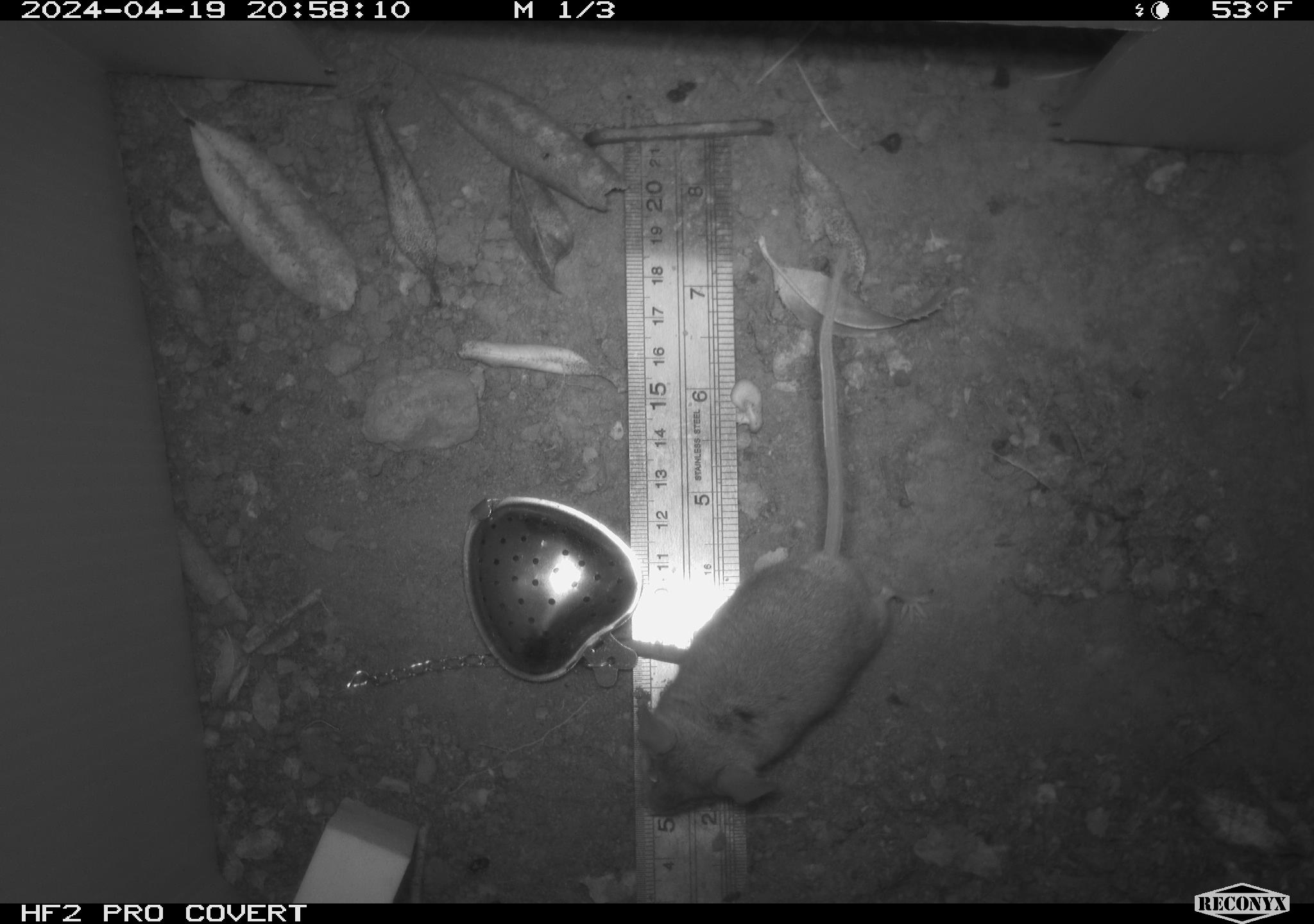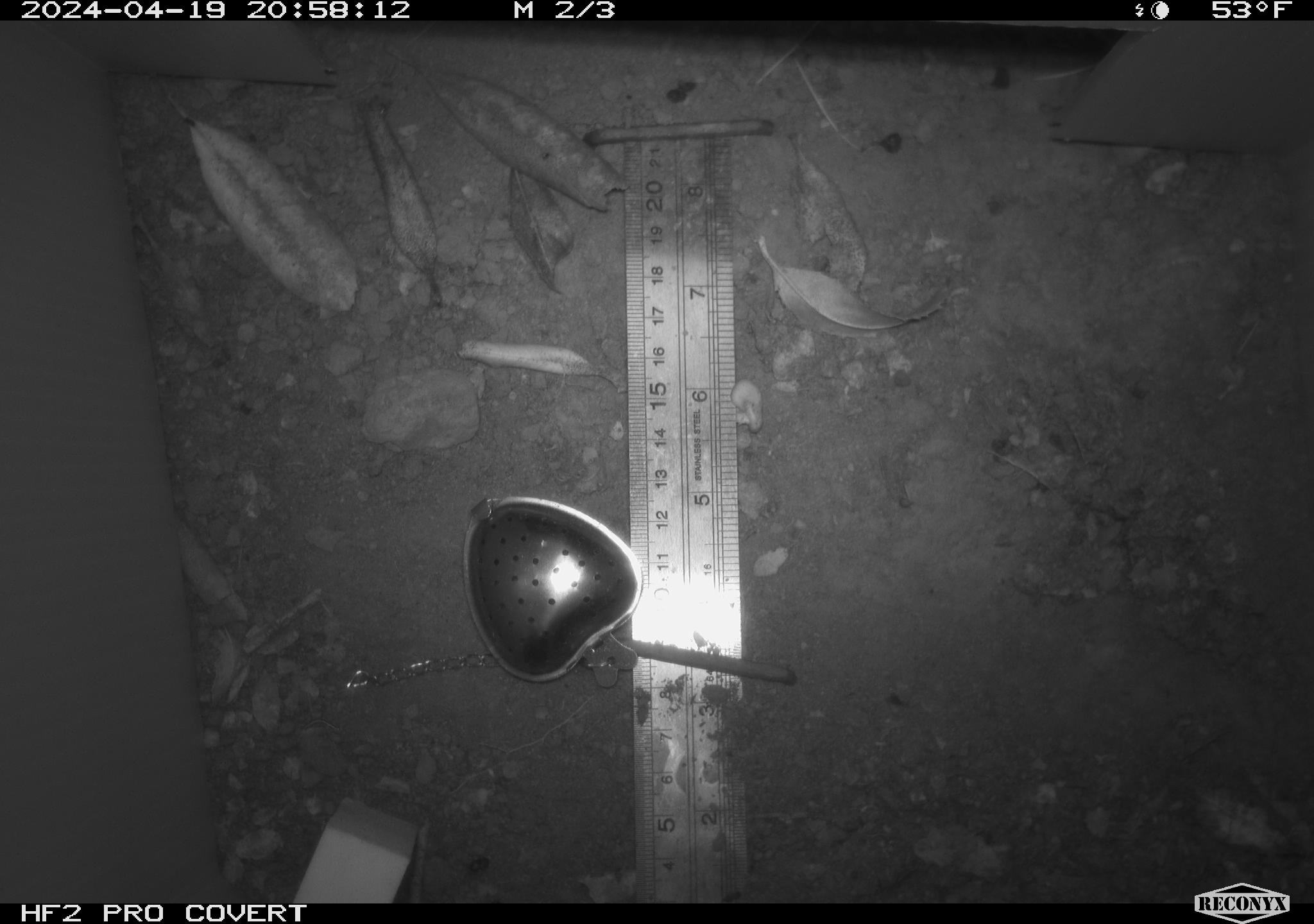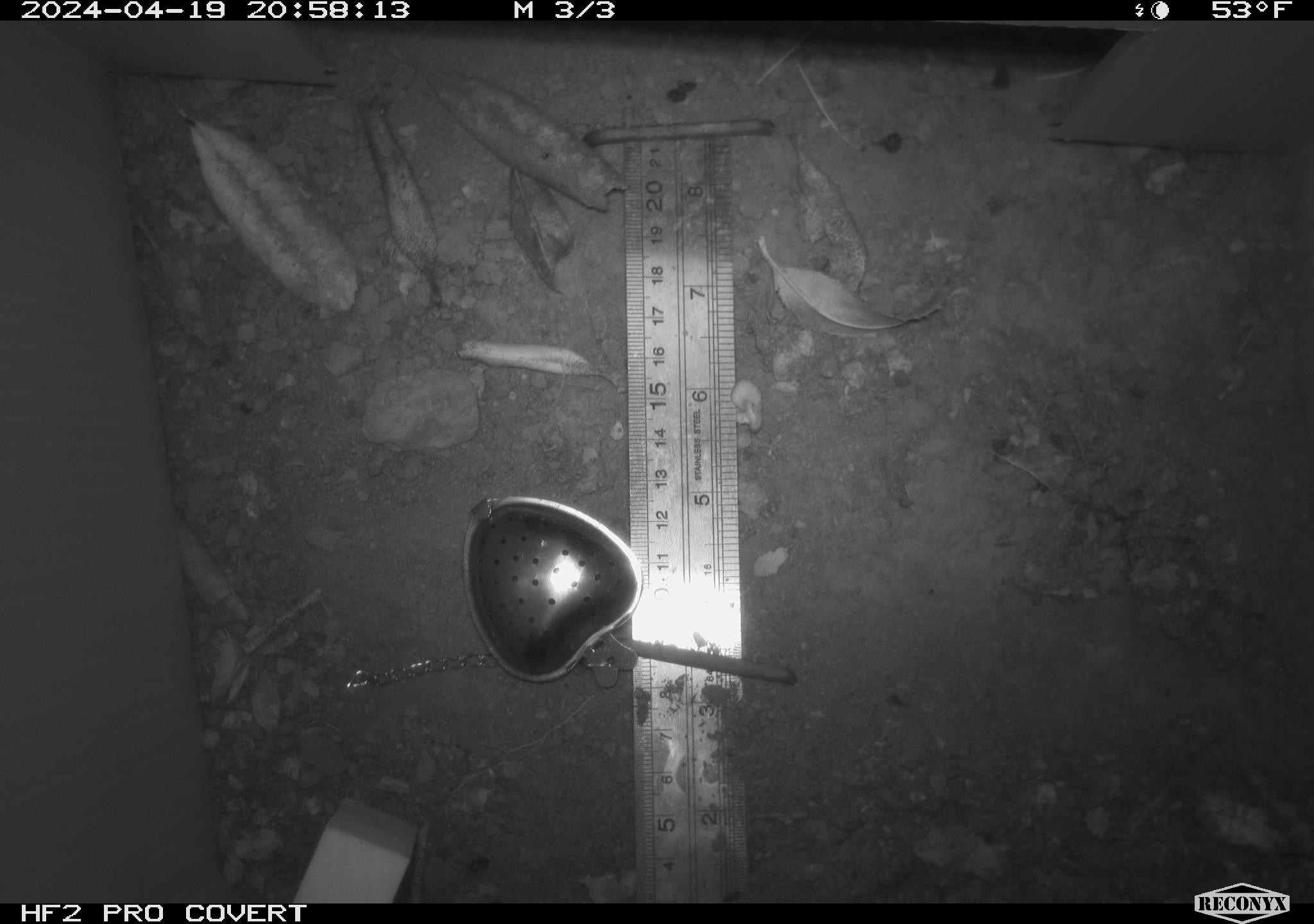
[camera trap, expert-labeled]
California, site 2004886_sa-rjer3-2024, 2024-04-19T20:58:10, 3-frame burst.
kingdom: Animalia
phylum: Chordata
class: Mammalia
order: Rodentia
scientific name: Rodentia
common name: mouse species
Mouse species (Rodentia).